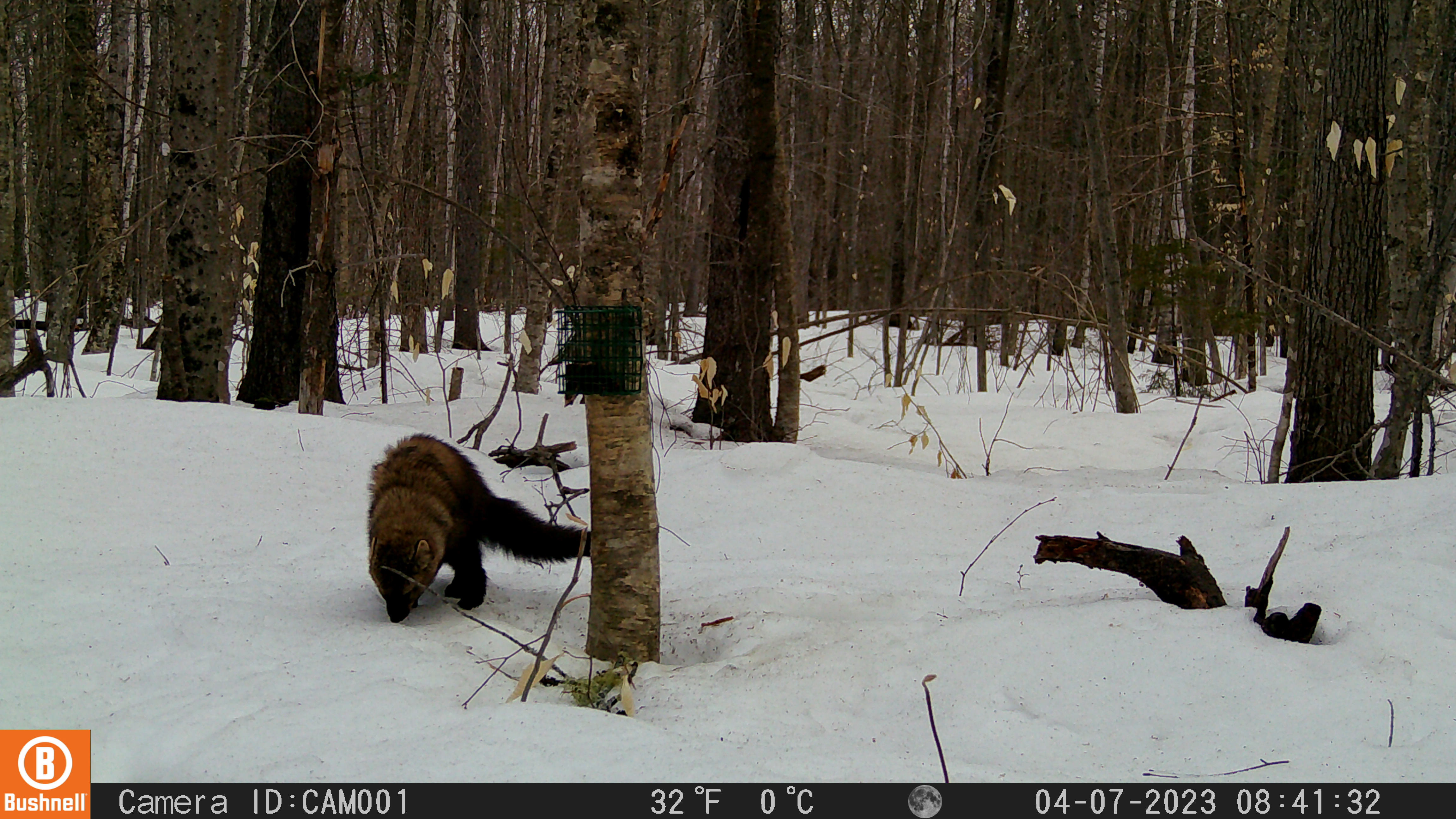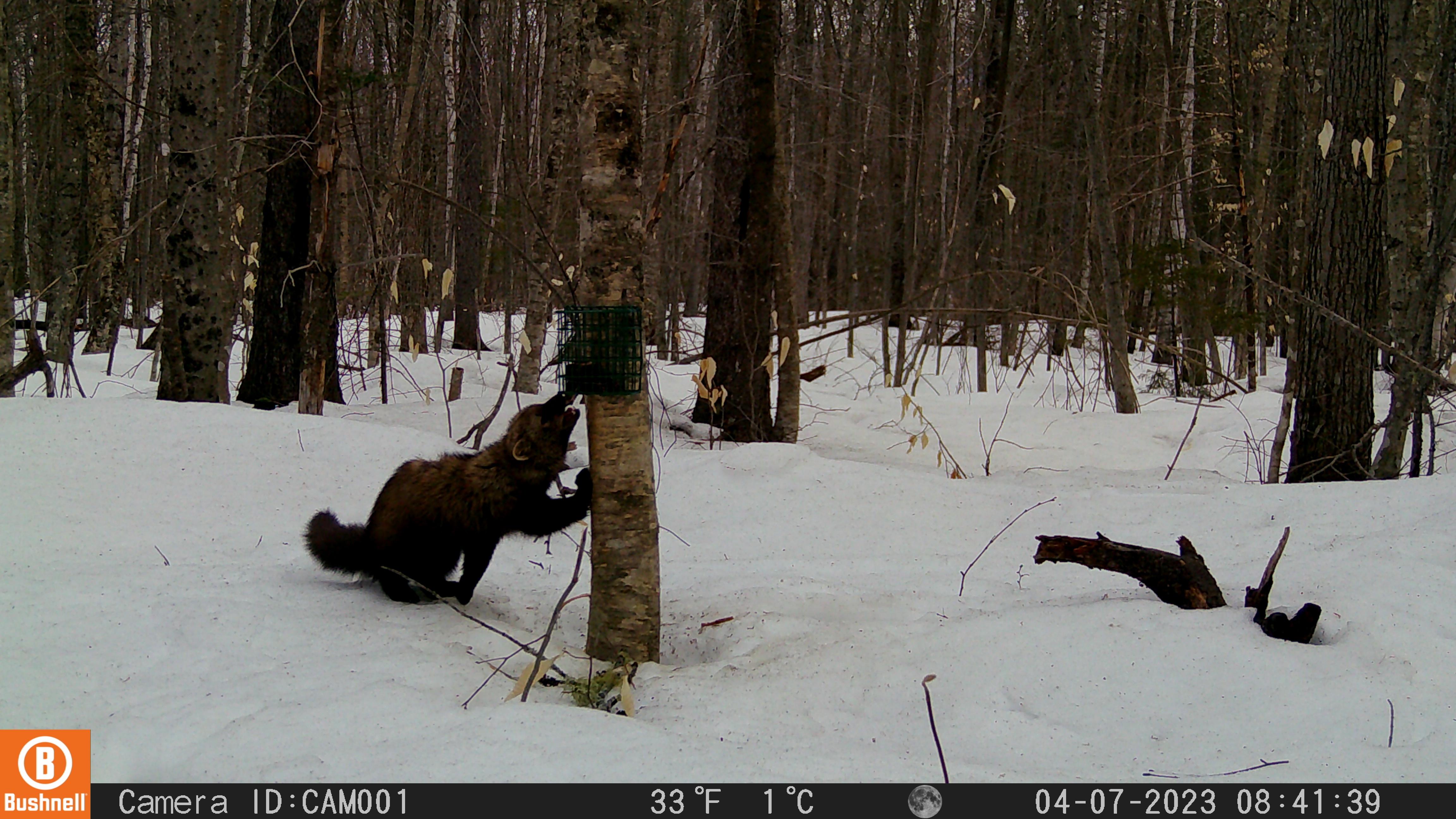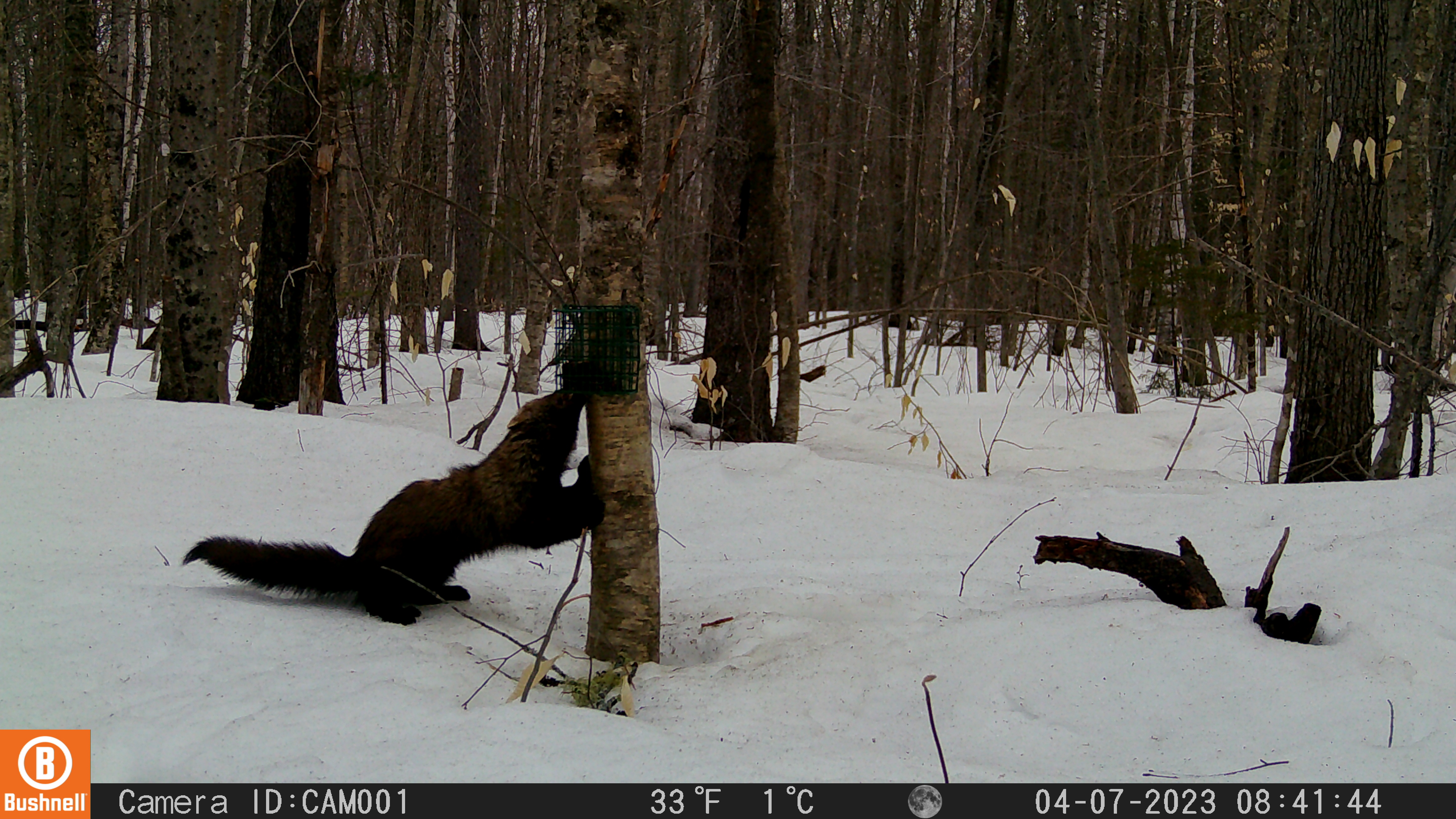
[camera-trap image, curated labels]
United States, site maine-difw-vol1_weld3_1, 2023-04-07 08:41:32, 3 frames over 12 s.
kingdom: Animalia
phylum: Chordata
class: Mammalia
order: Carnivora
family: Mustelidae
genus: Pekania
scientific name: Pekania pennanti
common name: fisher